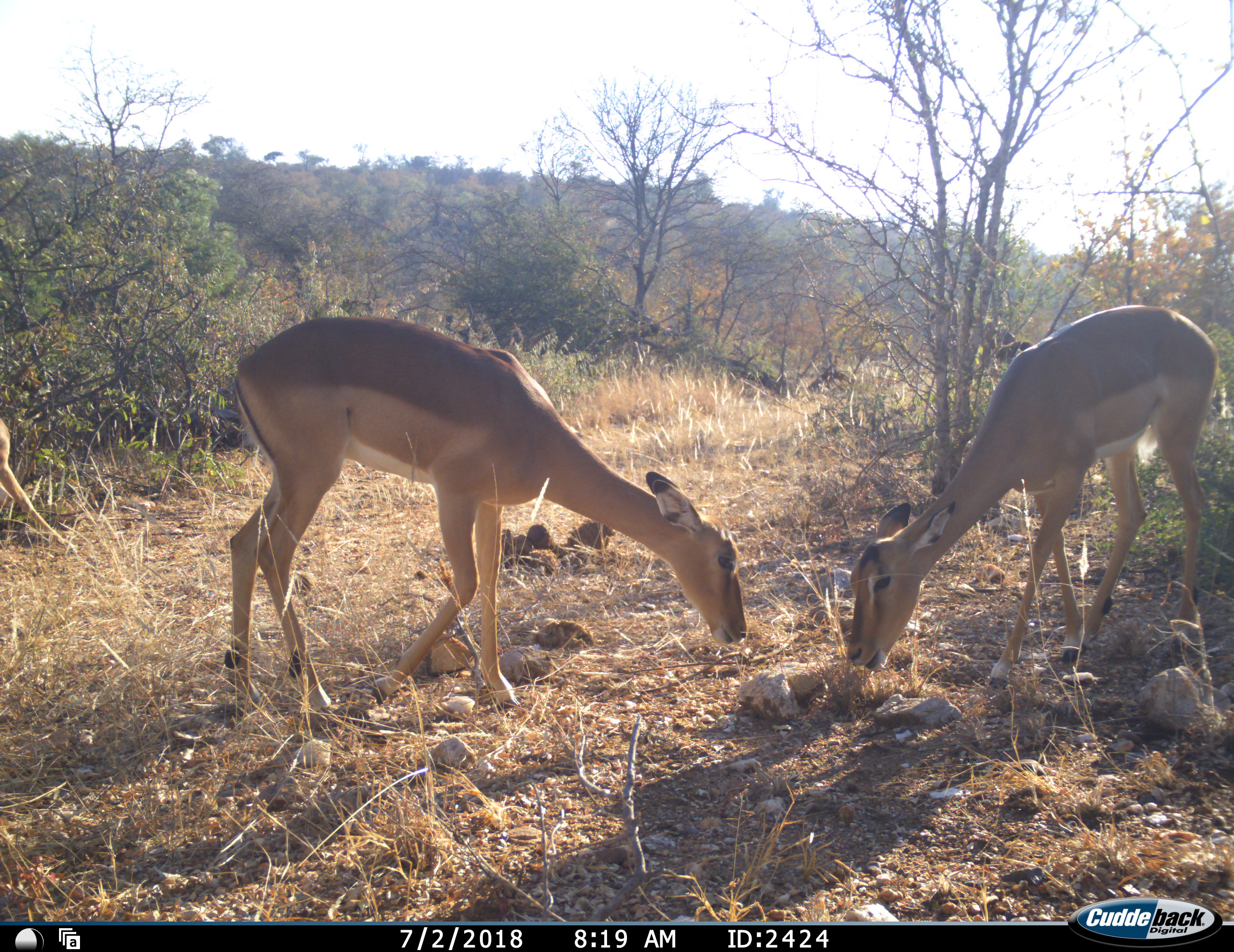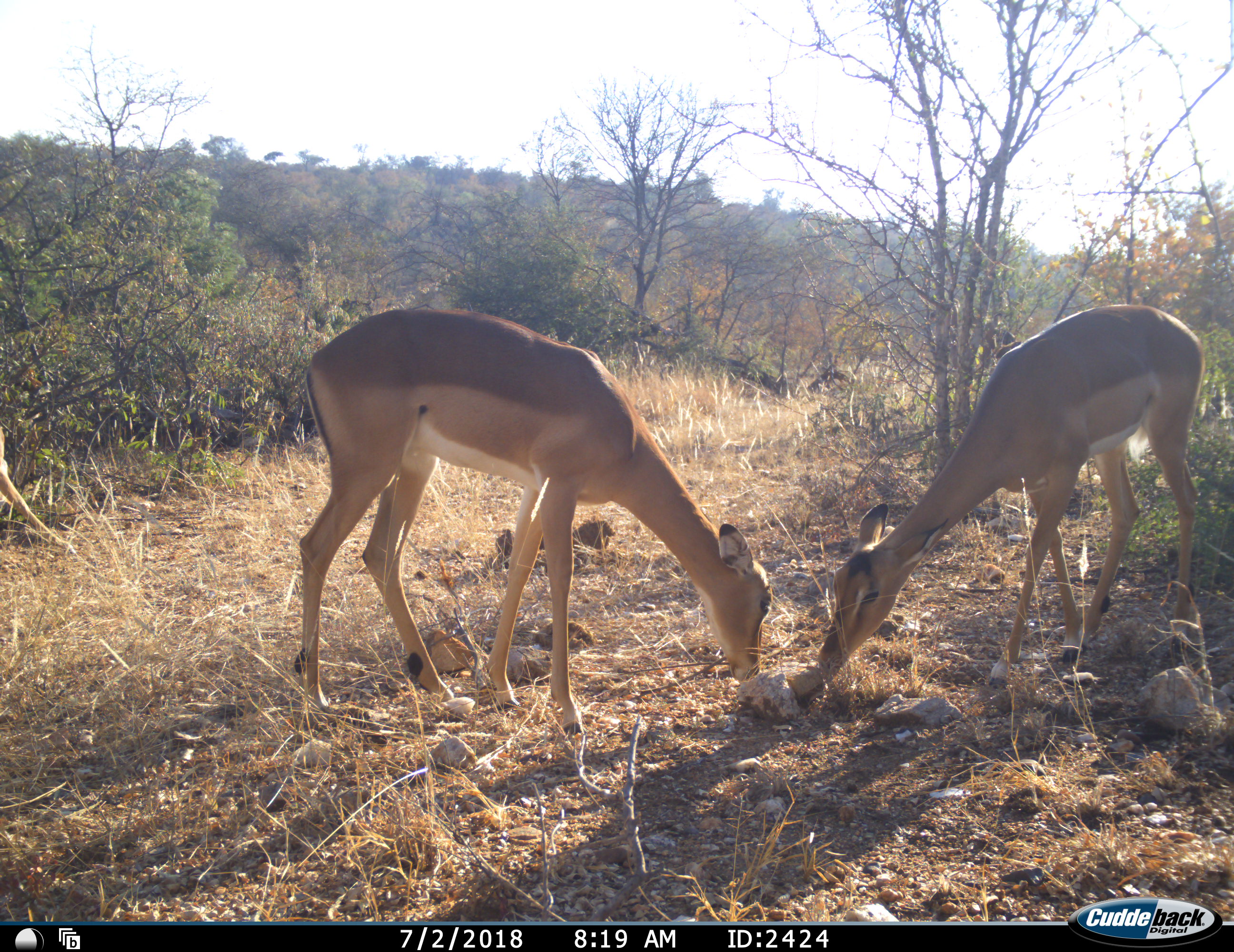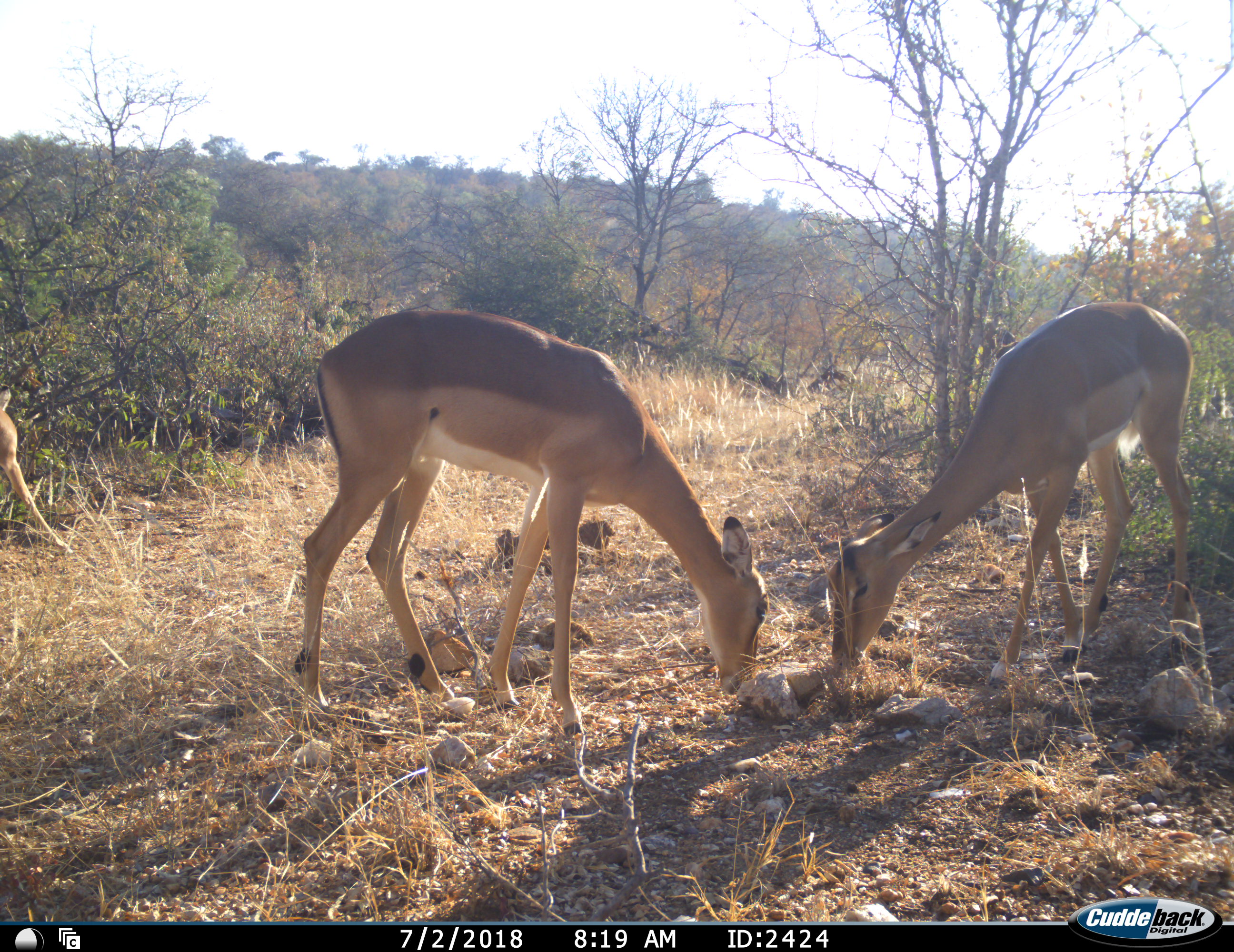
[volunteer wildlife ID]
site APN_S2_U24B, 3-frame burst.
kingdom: Animalia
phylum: Chordata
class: Mammalia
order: Artiodactyla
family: Bovidae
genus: Aepyceros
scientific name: Aepyceros melampus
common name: impala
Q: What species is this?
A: Impala (Aepyceros melampus).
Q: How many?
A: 3.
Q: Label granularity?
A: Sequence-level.